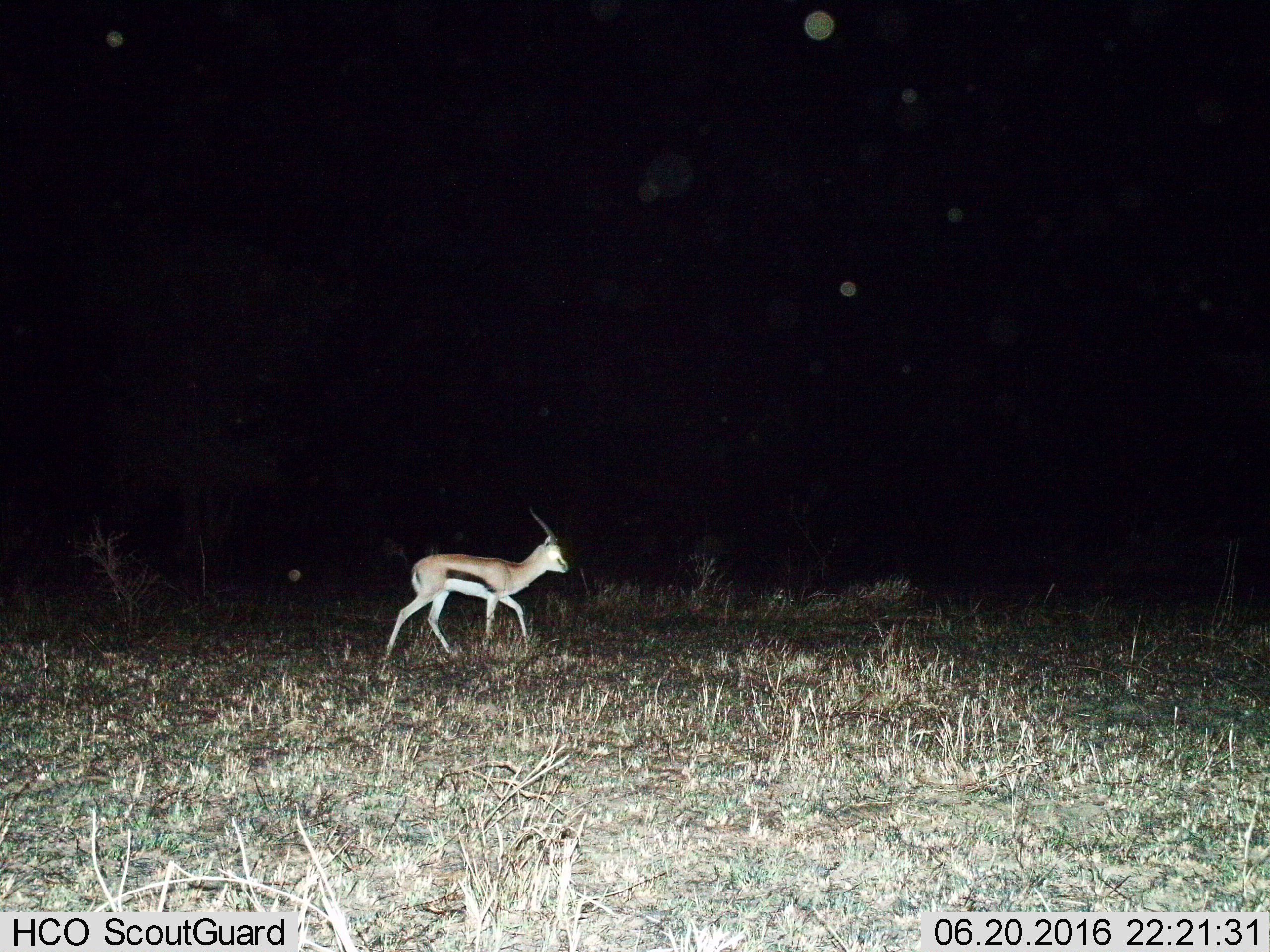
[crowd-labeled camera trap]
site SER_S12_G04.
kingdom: Animalia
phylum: Chordata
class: Mammalia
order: Artiodactyla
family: Bovidae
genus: Eudorcas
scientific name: Eudorcas thomsonii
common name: thomson's gazelle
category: gazellethomsons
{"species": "gazellethomsons (thomson's gazelle) (Eudorcas thomsonii)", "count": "1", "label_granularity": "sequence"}